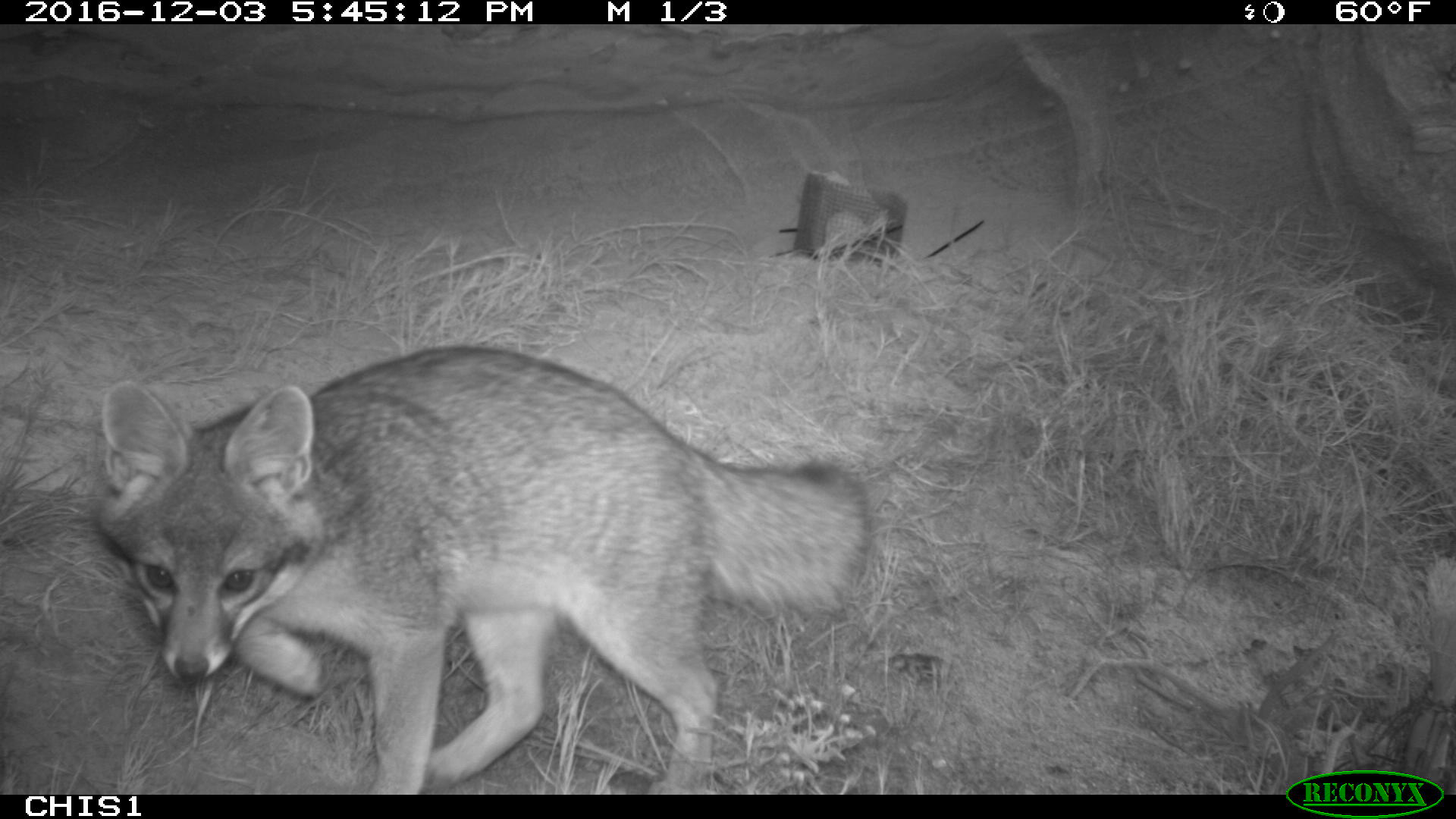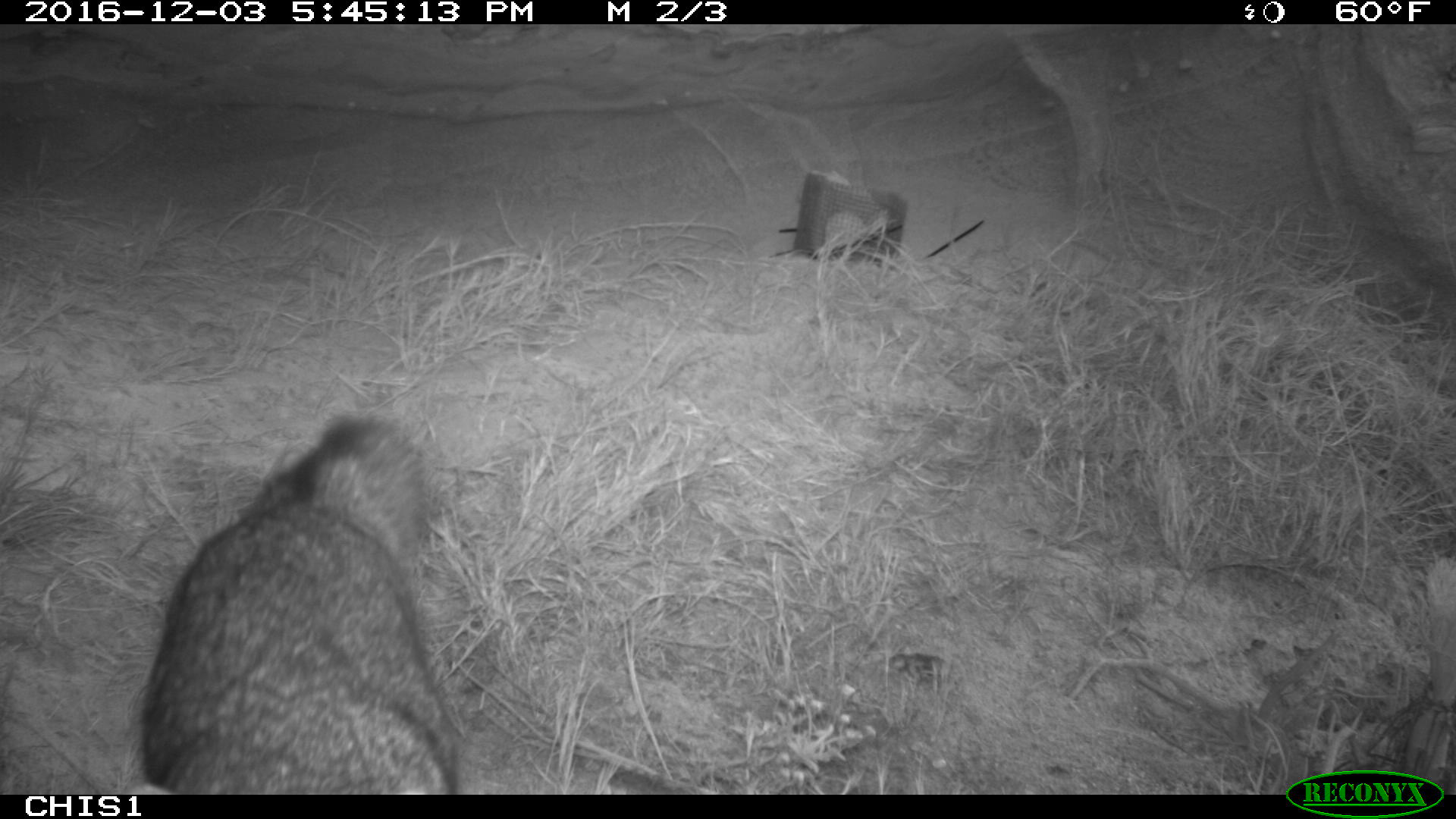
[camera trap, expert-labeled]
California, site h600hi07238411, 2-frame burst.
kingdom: Animalia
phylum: Chordata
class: Mammalia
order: Carnivora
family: Canidae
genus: Urocyon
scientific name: Urocyon littoralis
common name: island fox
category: fox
Fox (island fox) (Urocyon littoralis).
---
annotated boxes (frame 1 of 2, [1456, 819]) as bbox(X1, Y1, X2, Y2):
fox: bbox(93, 344, 872, 795)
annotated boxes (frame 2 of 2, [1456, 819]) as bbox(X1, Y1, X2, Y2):
fox: bbox(133, 404, 467, 793)